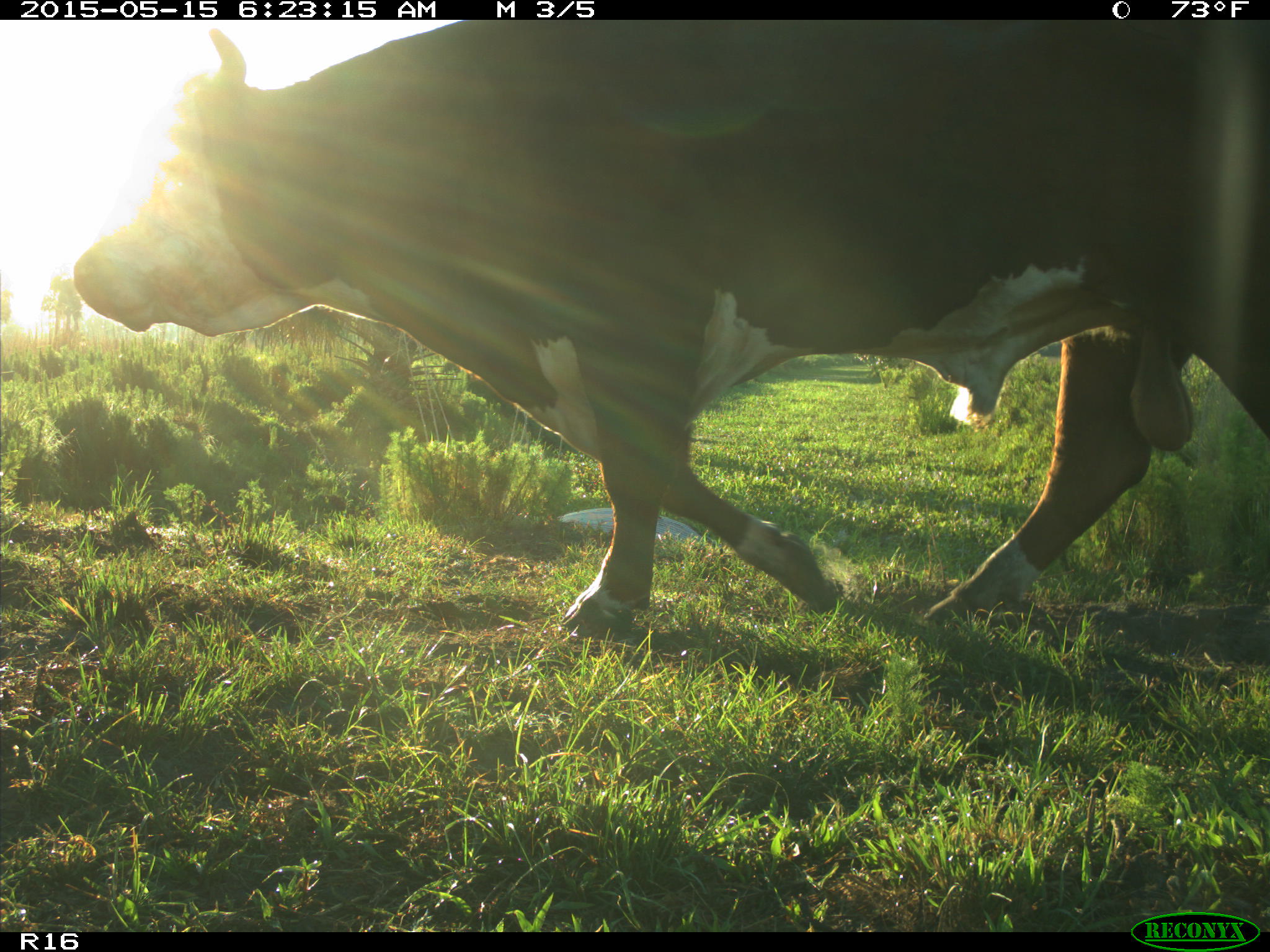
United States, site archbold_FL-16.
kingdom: Animalia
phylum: Chordata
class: Mammalia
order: Artiodactyla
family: Bovidae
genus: Bos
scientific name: Bos taurus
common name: domestic cow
Bos taurus (domestic cow).